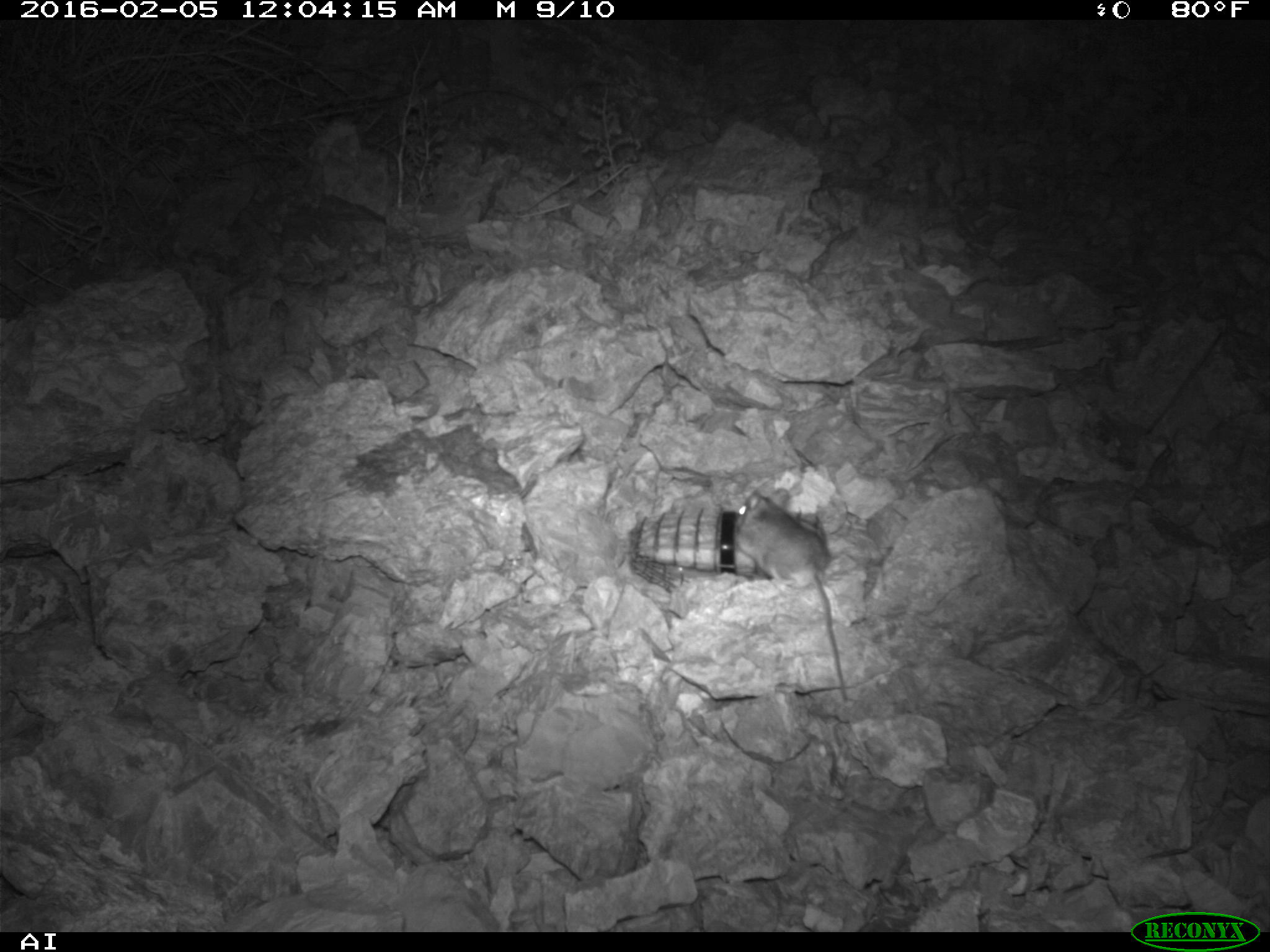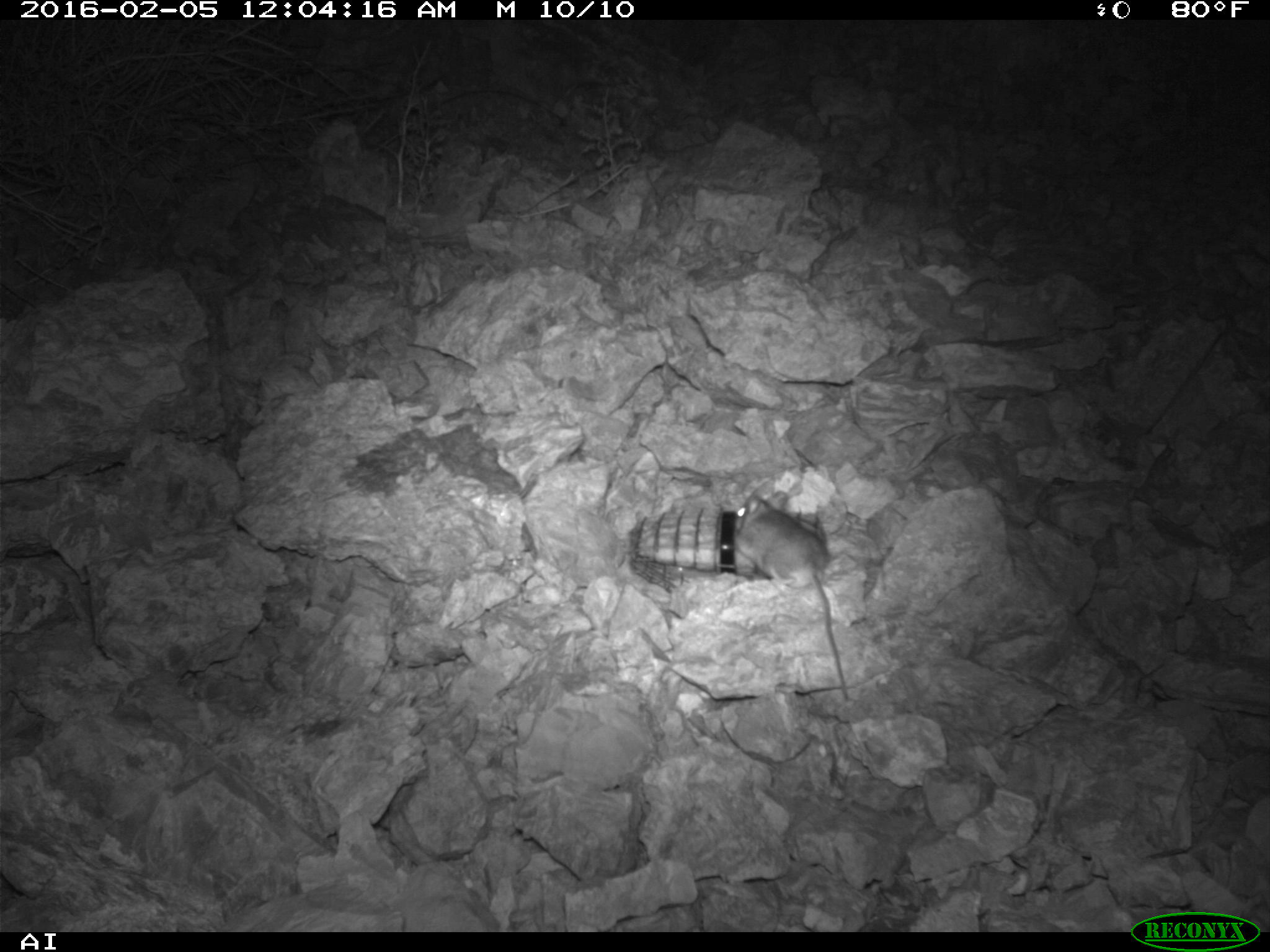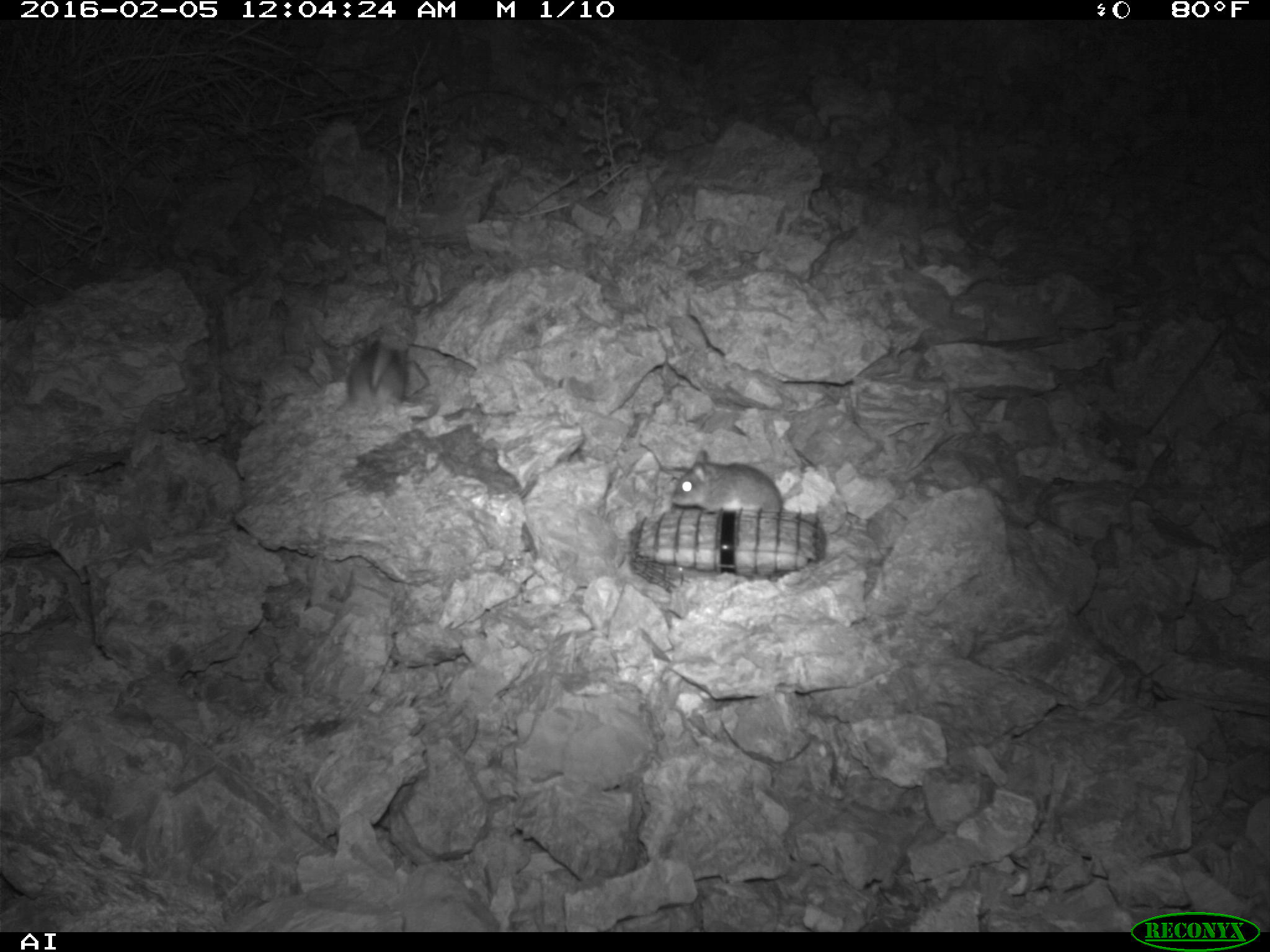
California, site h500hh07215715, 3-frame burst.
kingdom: Animalia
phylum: Chordata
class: Mammalia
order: Rodentia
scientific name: Rodentia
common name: rodent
Rodent (Rodentia).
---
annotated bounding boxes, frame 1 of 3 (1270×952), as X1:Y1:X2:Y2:
rodent: 734:488:847:700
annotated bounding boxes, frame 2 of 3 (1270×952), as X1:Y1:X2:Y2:
rodent: 731:489:851:700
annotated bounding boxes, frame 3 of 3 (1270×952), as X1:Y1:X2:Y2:
rodent: 670:449:802:513; 337:339:409:413